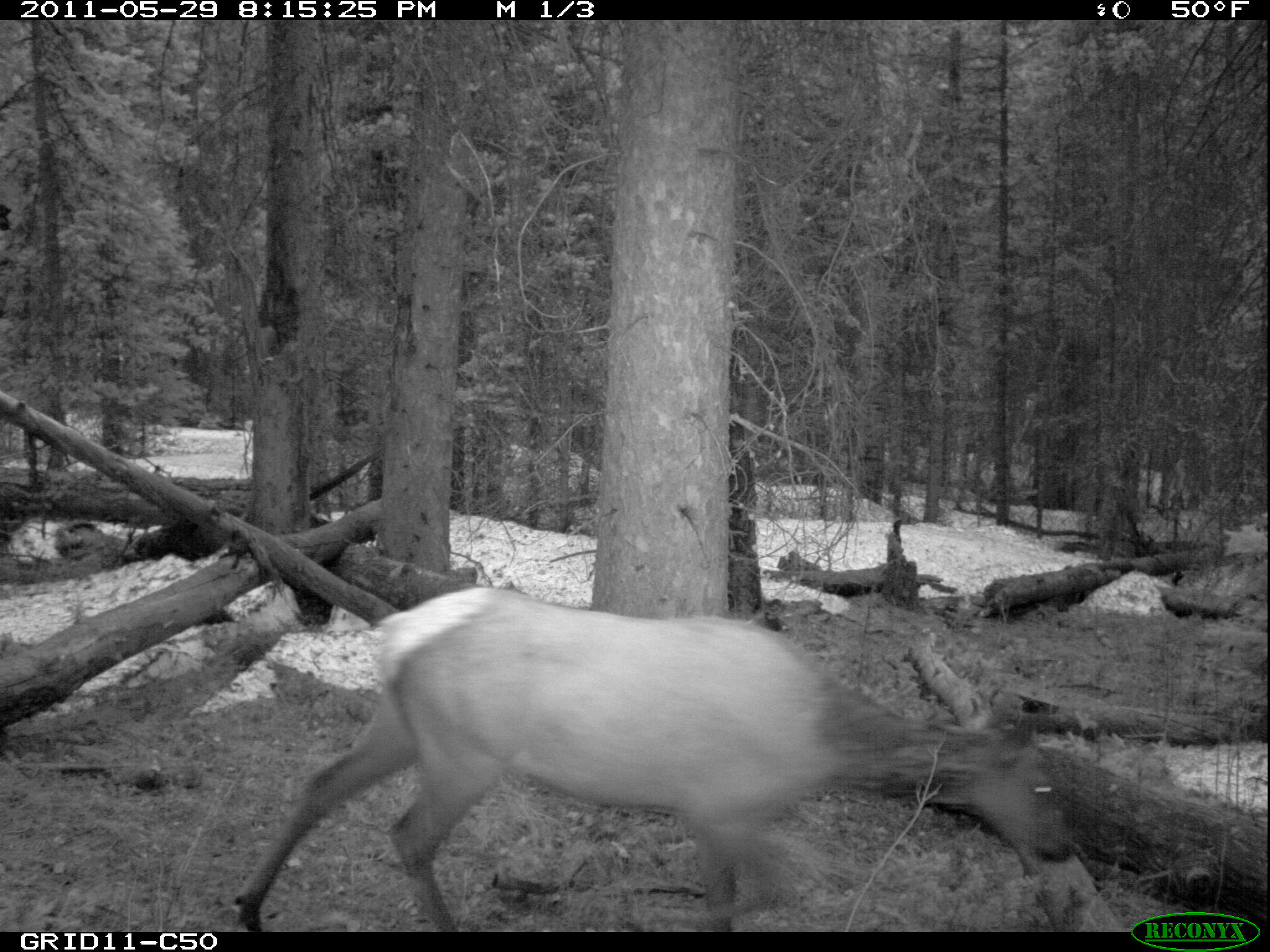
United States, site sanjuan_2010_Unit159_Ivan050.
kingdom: Animalia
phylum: Chordata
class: Mammalia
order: Artiodactyla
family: Cervidae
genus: Cervus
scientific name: Cervus elaphus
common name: red deer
Cervus elaphus (red deer).